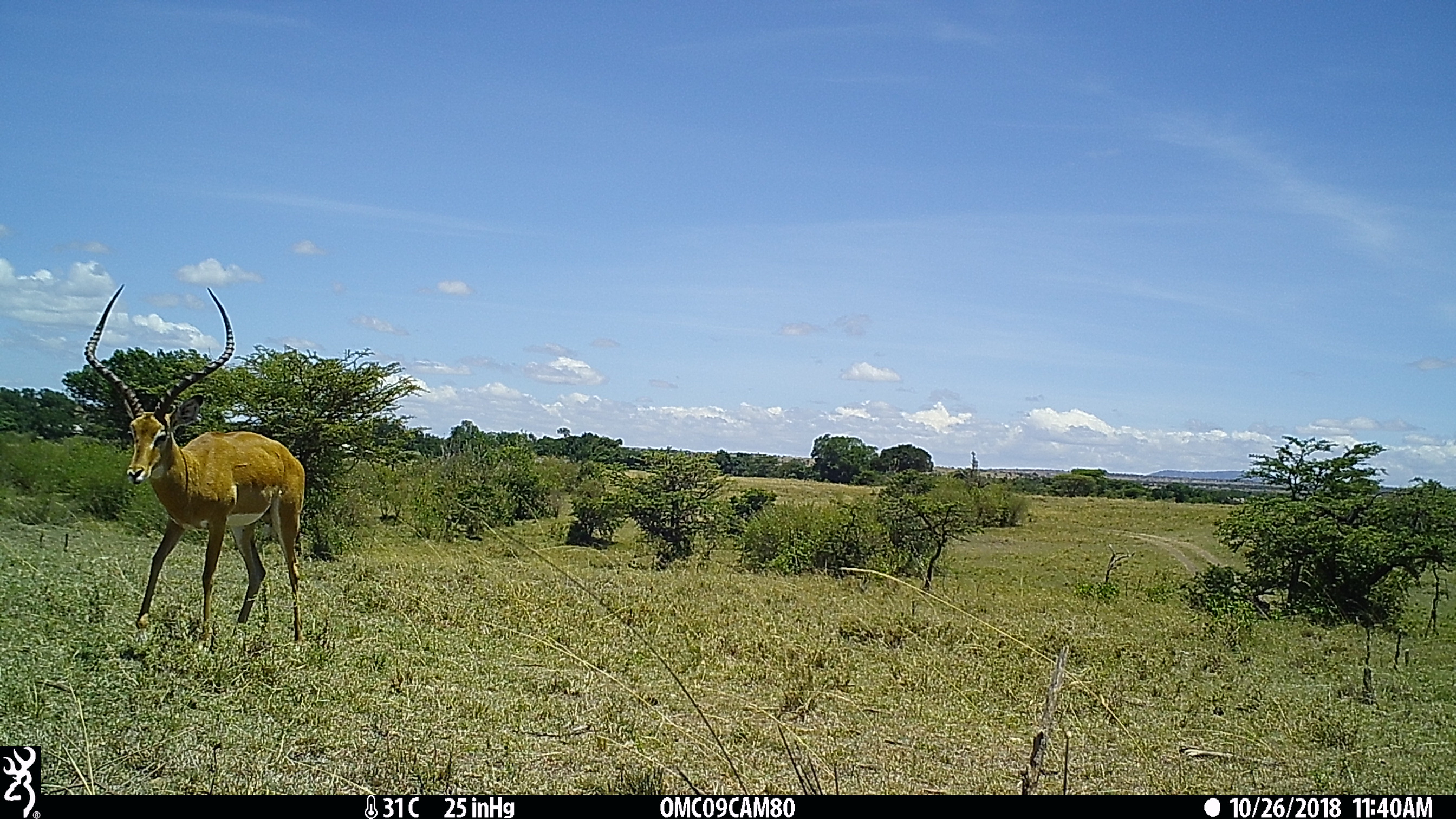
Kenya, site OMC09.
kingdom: Animalia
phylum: Chordata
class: Mammalia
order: Artiodactyla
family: Bovidae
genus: Aepyceros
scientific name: Aepyceros melampus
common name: impala